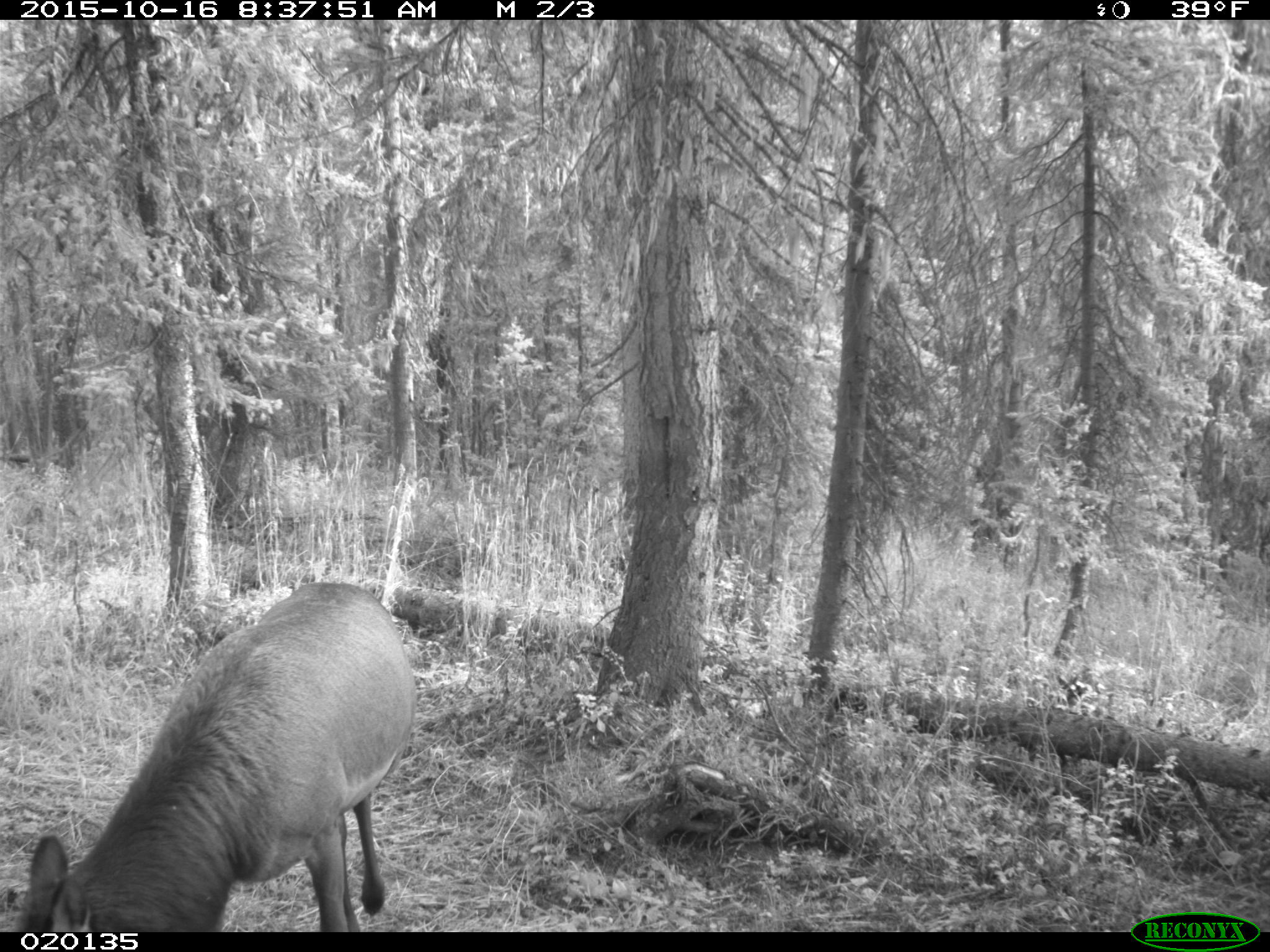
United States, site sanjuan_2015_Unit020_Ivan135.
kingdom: Animalia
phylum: Chordata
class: Mammalia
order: Artiodactyla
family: Cervidae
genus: Cervus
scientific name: Cervus elaphus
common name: red deer